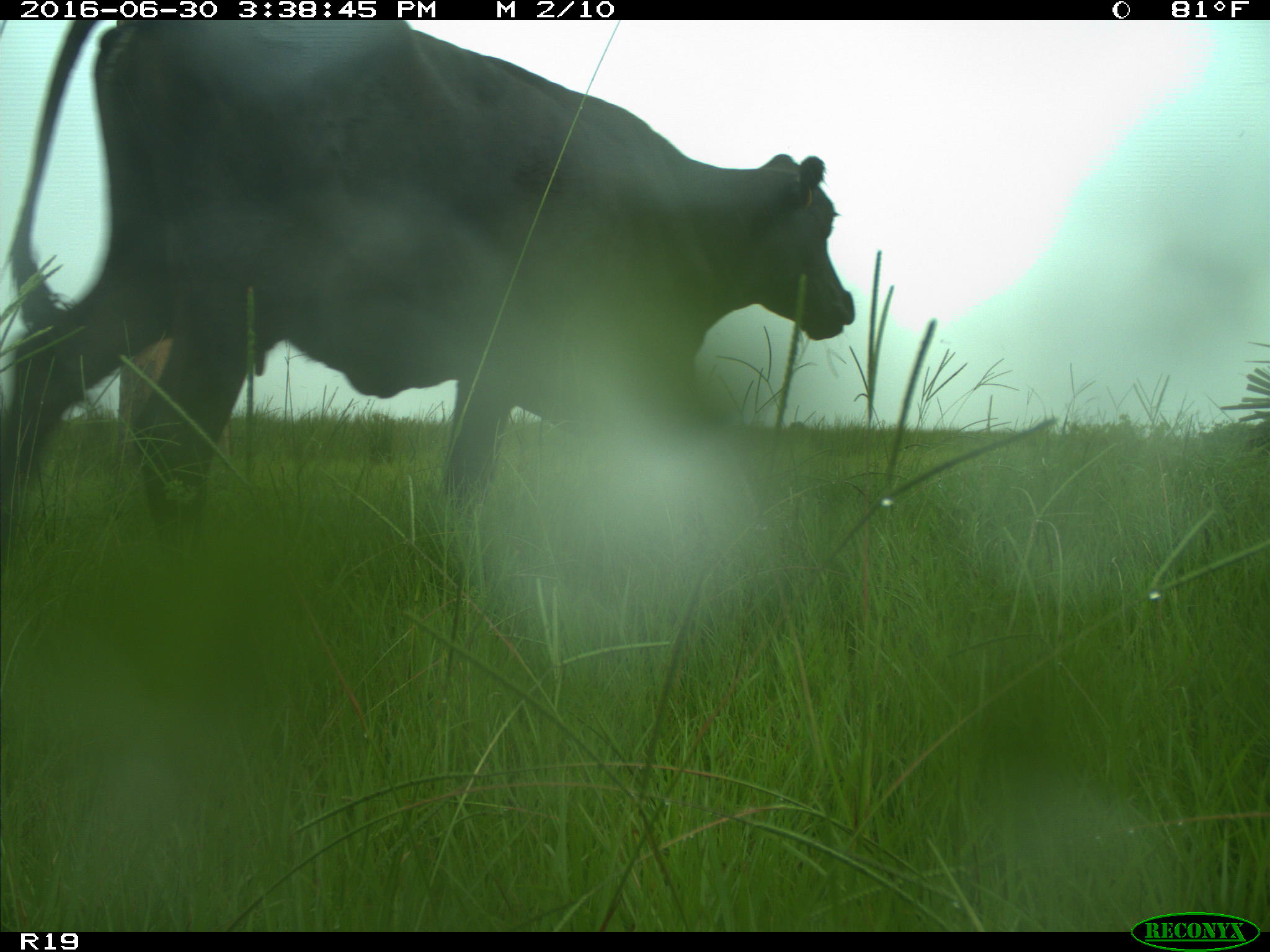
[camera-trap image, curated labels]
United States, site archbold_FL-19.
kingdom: Animalia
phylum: Chordata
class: Mammalia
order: Artiodactyla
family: Bovidae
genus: Bos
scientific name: Bos taurus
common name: domestic cow